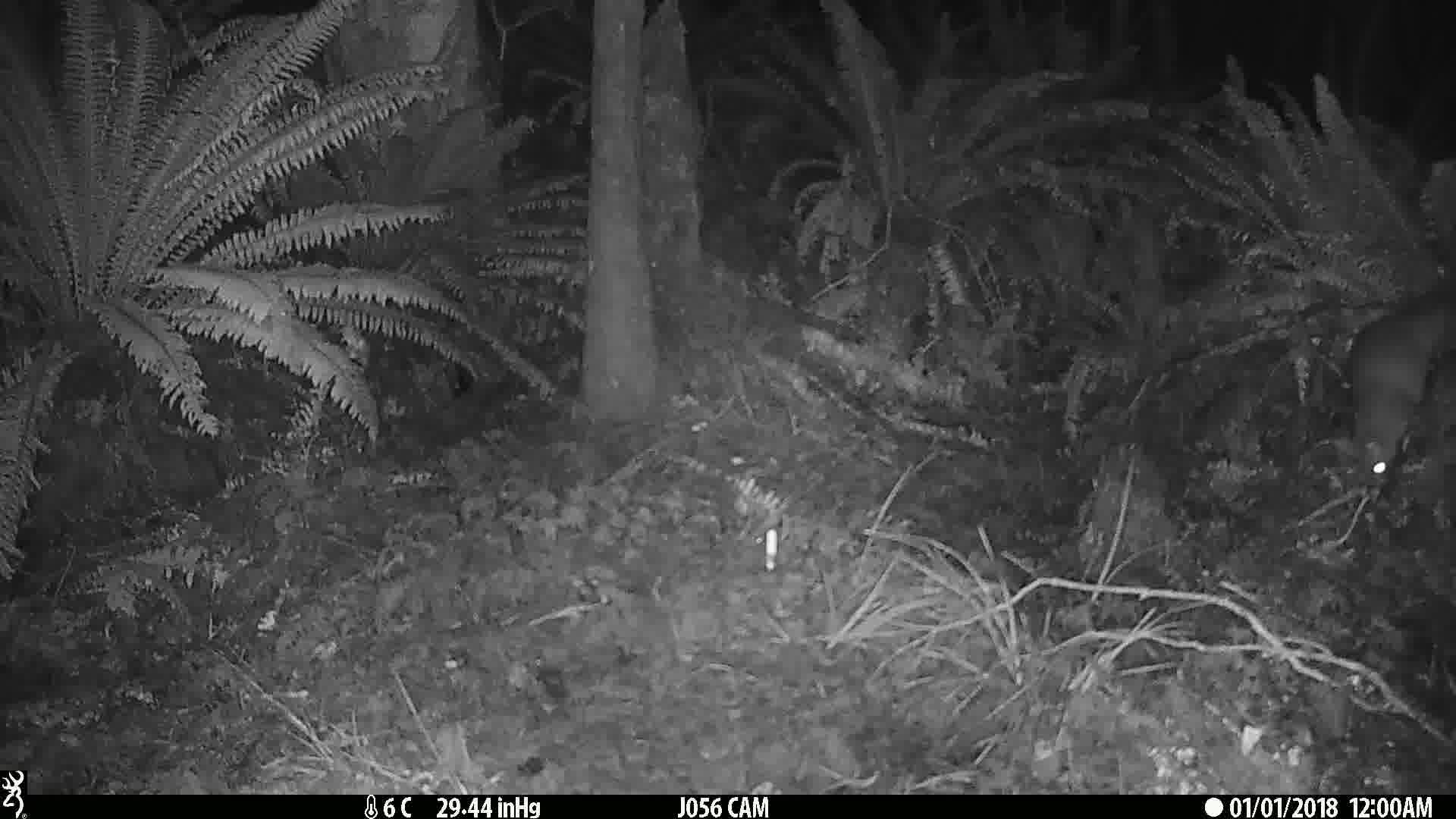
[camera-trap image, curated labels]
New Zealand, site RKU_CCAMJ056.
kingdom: Animalia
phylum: Chordata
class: Mammalia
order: Diprotodontia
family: Phalangeridae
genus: Trichosurus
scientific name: Trichosurus vulpecula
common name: common brushtail possum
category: possum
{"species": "possum (common brushtail possum) (Trichosurus vulpecula)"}